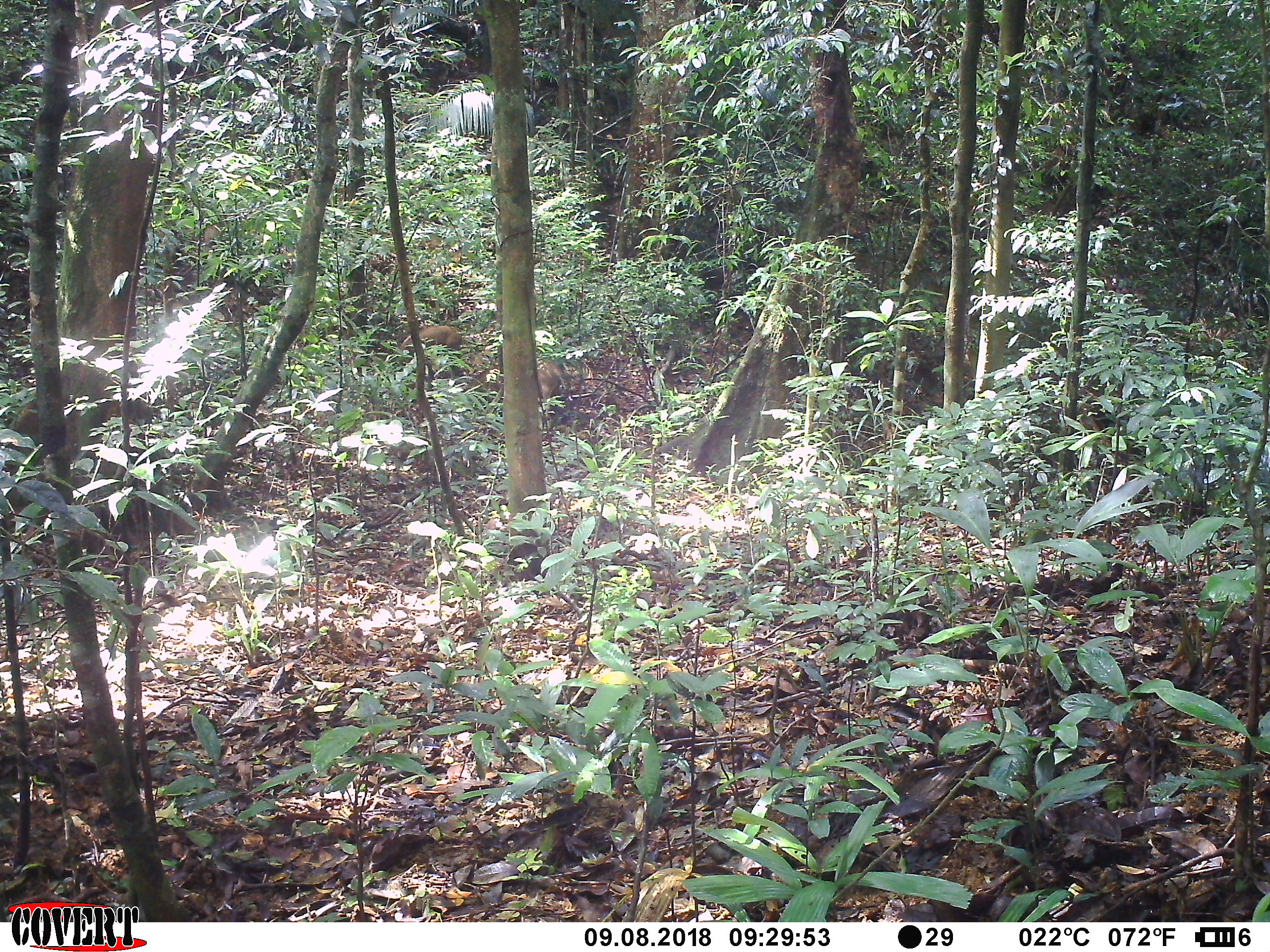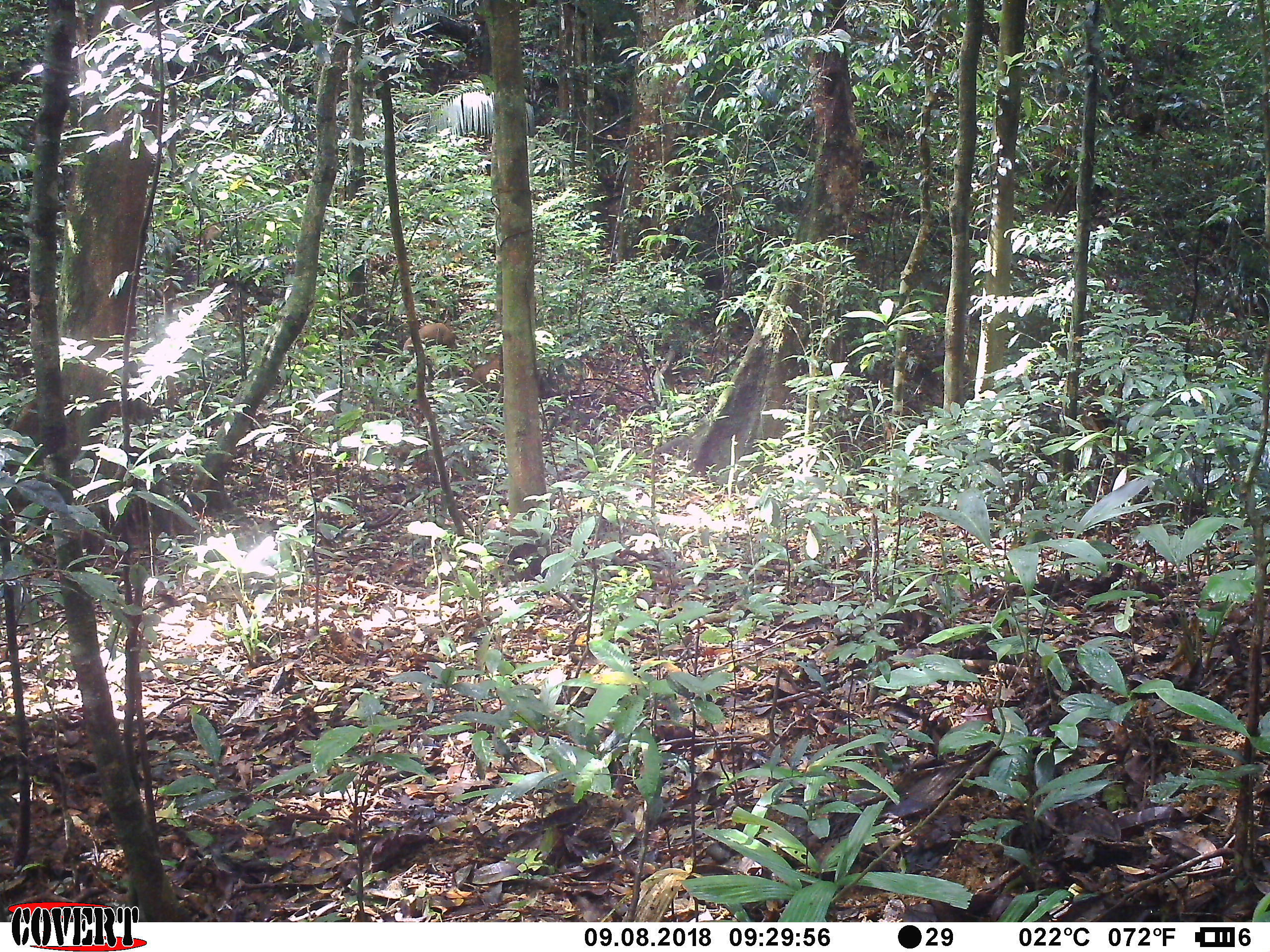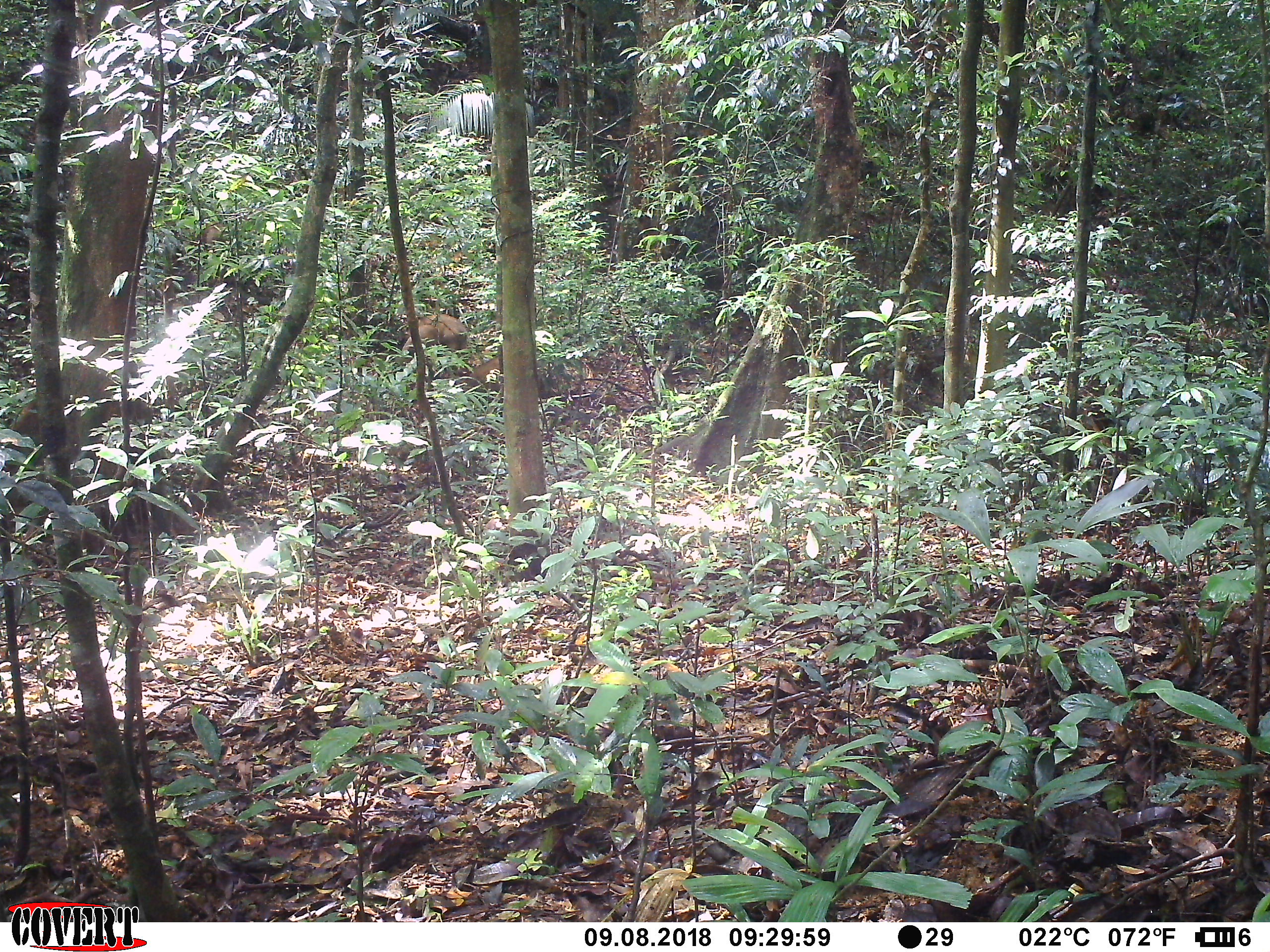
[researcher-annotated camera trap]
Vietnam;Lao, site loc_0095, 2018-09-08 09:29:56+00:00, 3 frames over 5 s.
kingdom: Animalia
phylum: Chordata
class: Mammalia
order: Artiodactyla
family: Suidae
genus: Sus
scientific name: Sus scrofa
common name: eurasian wild pig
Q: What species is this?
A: Eurasian wild pig (Sus scrofa).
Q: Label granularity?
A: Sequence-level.